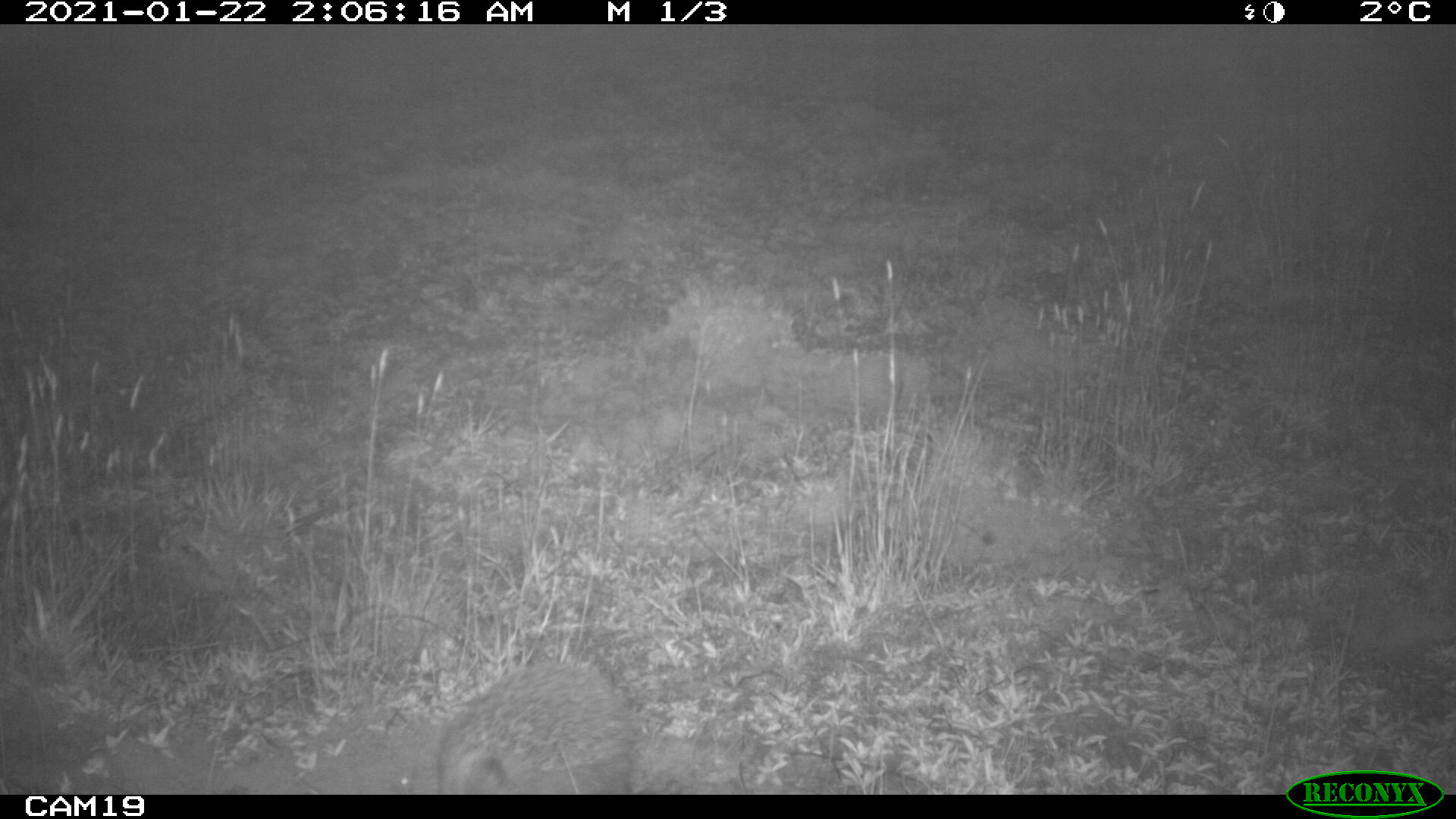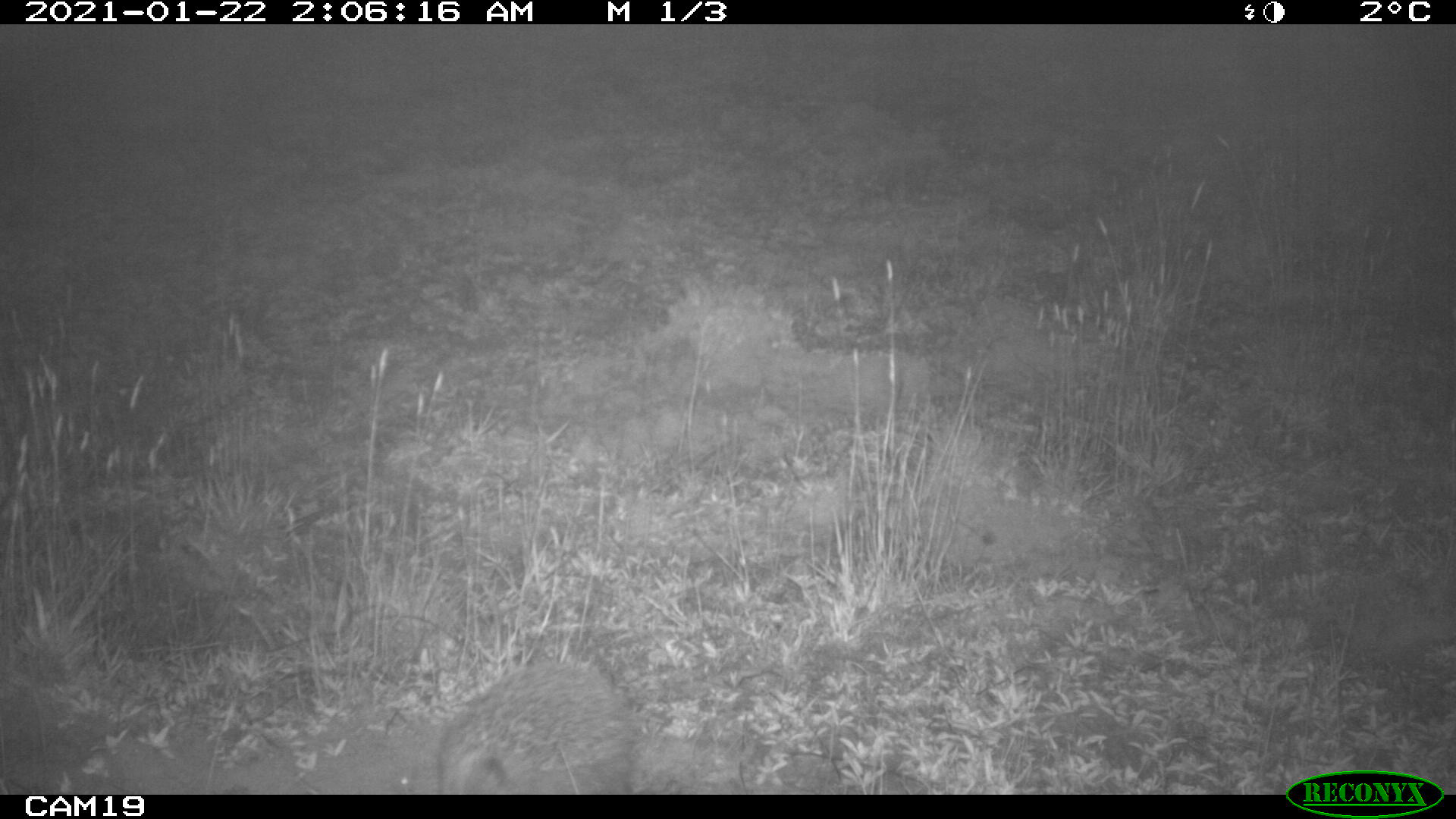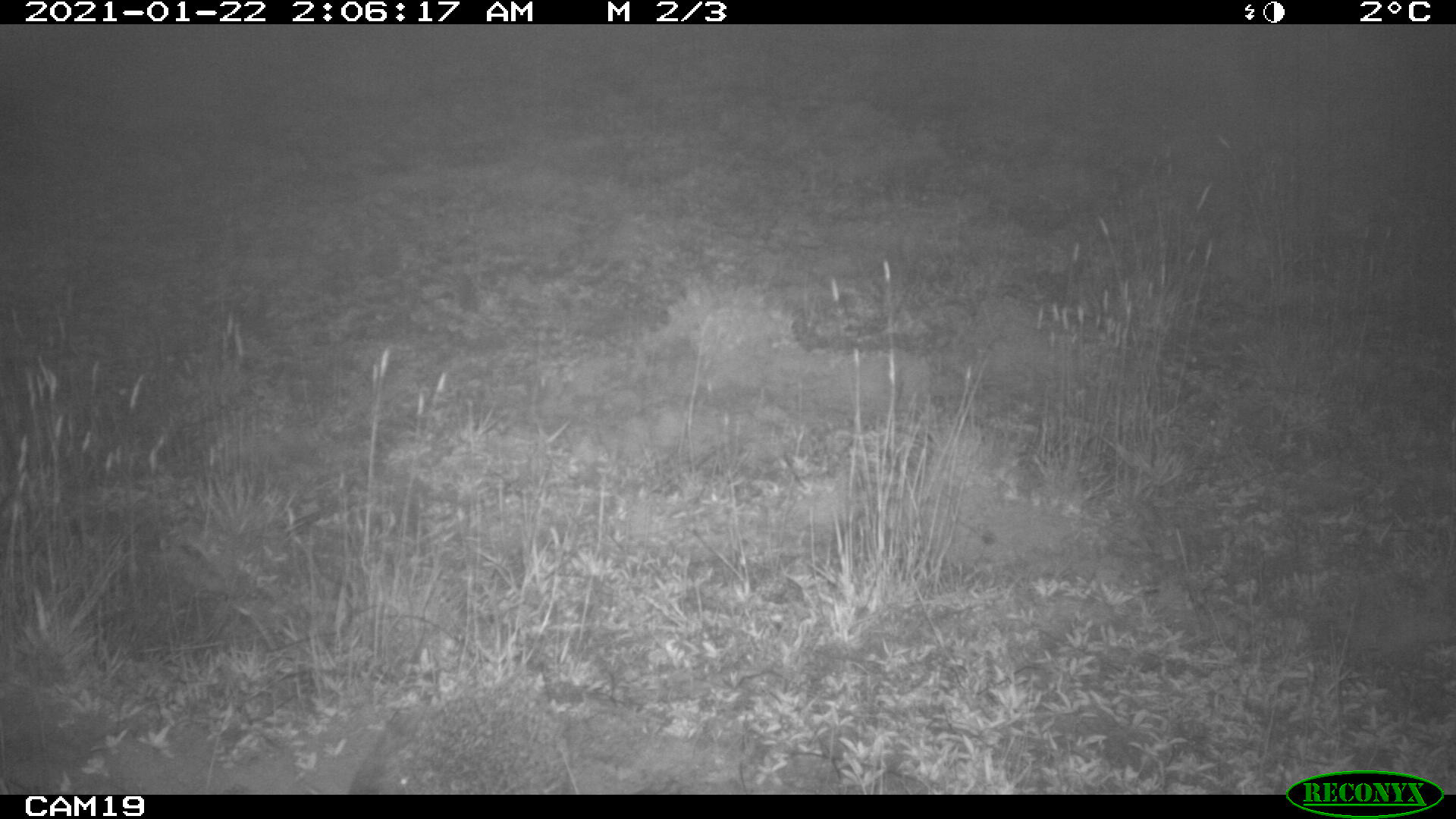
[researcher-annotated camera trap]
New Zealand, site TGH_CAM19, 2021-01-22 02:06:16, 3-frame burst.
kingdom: Animalia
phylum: Chordata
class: Mammalia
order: Eulipotyphla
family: Erinaceidae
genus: Erinaceus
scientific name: Erinaceus europaeus europaeus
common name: european hedgehog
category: hedgehog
Hedgehog (european hedgehog) (Erinaceus europaeus europaeus).